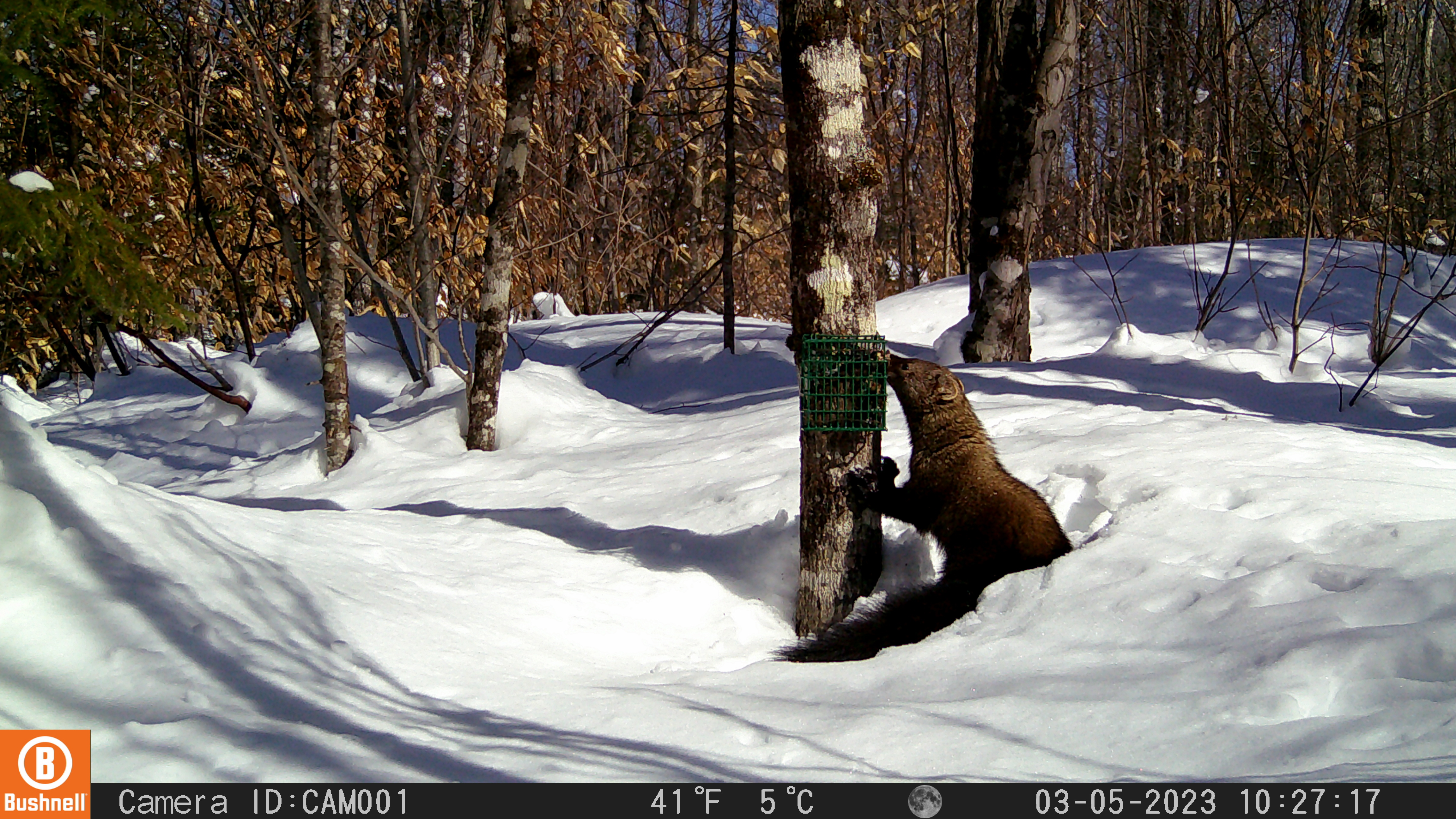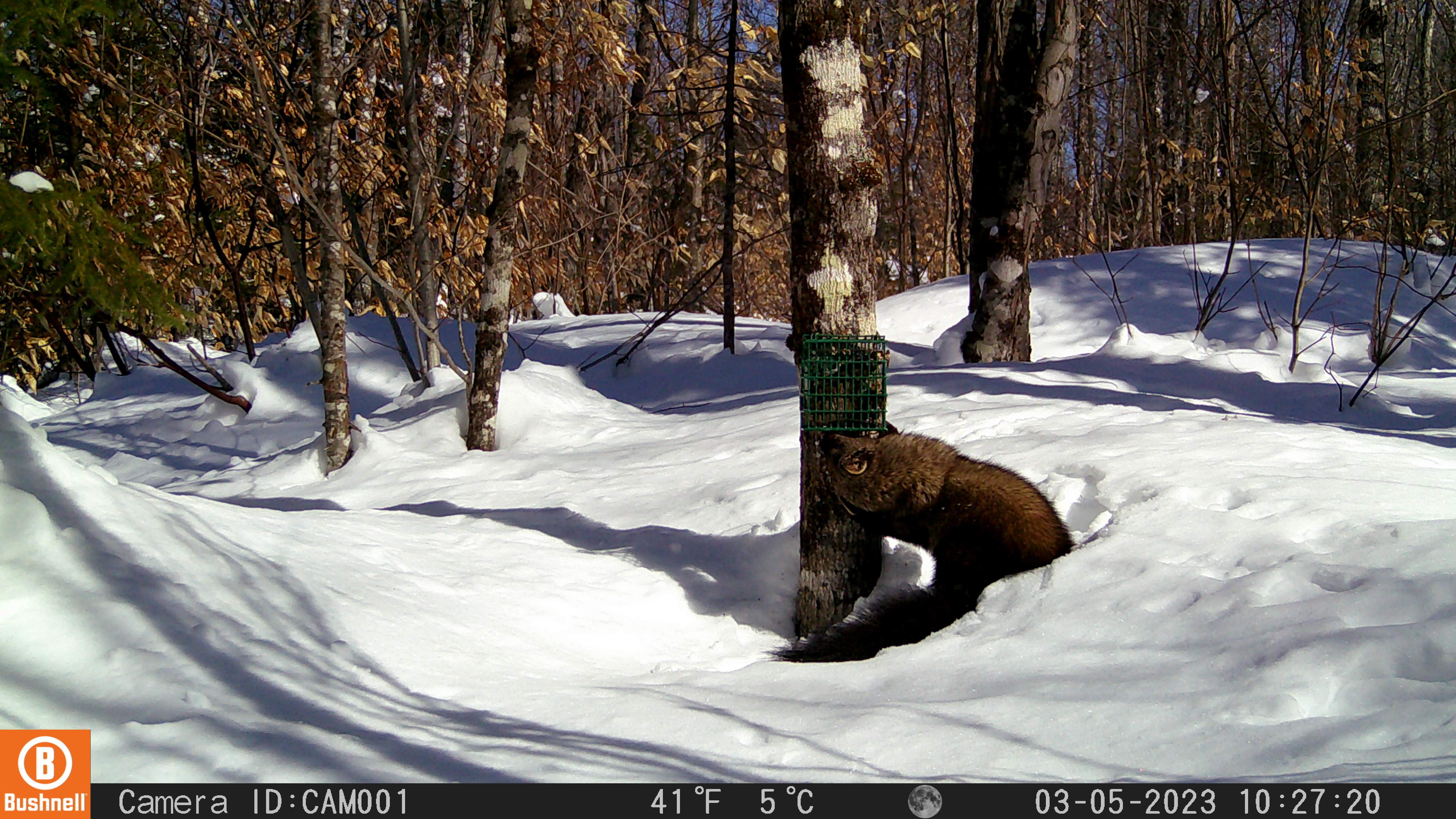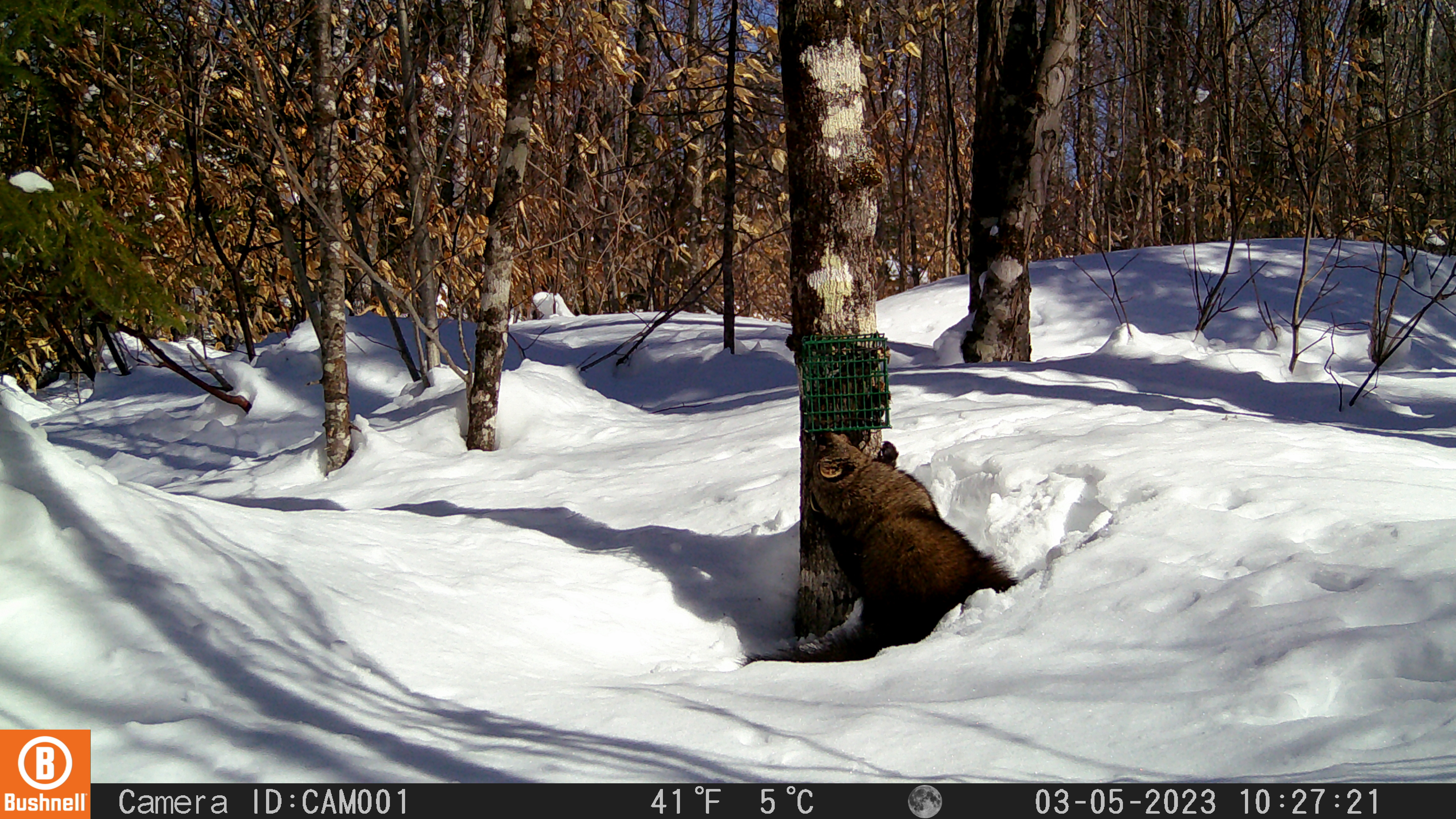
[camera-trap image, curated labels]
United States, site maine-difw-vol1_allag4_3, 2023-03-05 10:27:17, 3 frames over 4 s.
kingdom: Animalia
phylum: Chordata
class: Mammalia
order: Carnivora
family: Mustelidae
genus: Pekania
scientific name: Pekania pennanti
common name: fisher